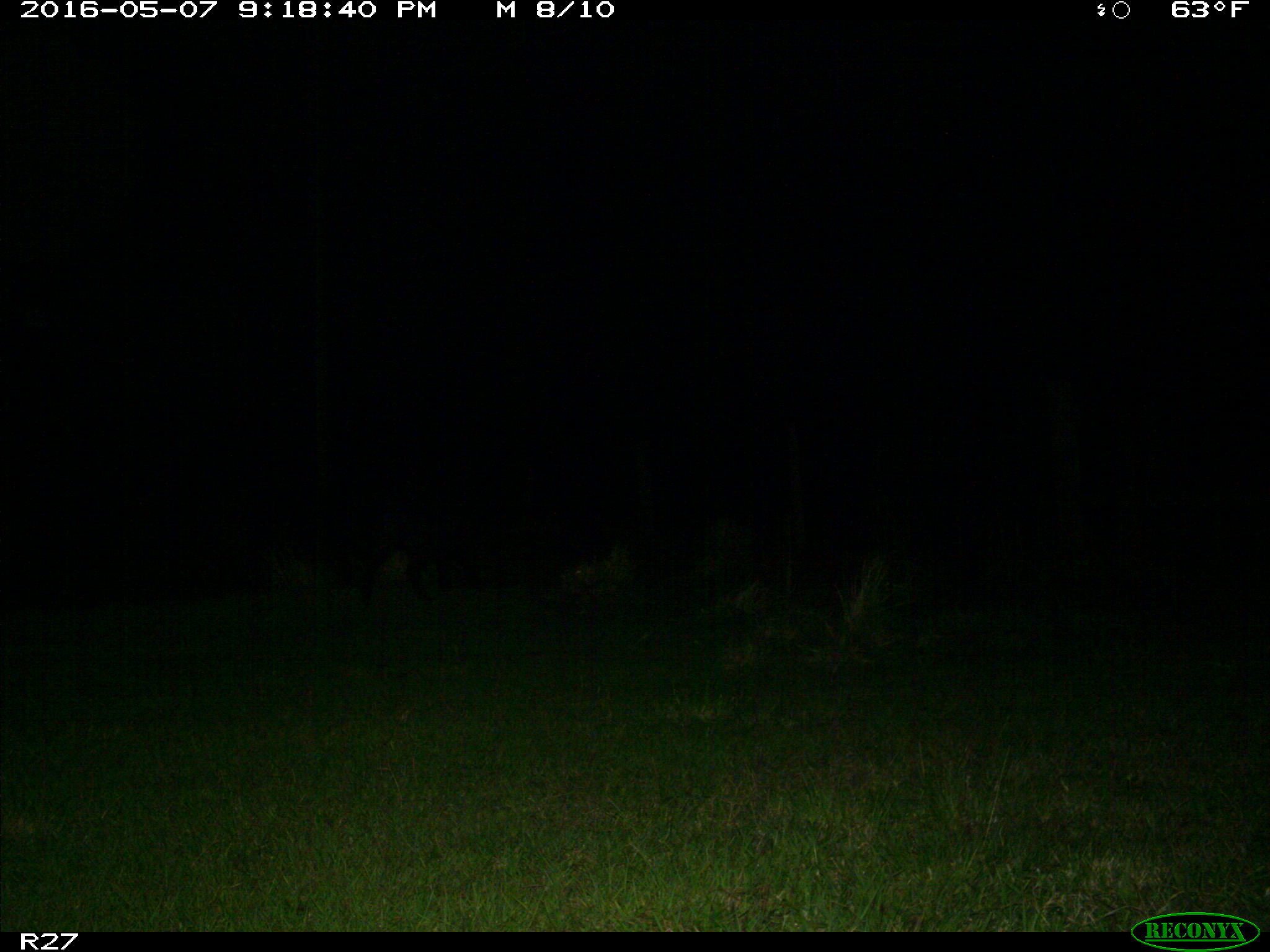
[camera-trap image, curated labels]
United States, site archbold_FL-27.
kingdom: Animalia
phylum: Chordata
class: Mammalia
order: Artiodactyla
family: Suidae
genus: Sus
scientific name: Sus scrofa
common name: wild boar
Sus scrofa (wild boar).